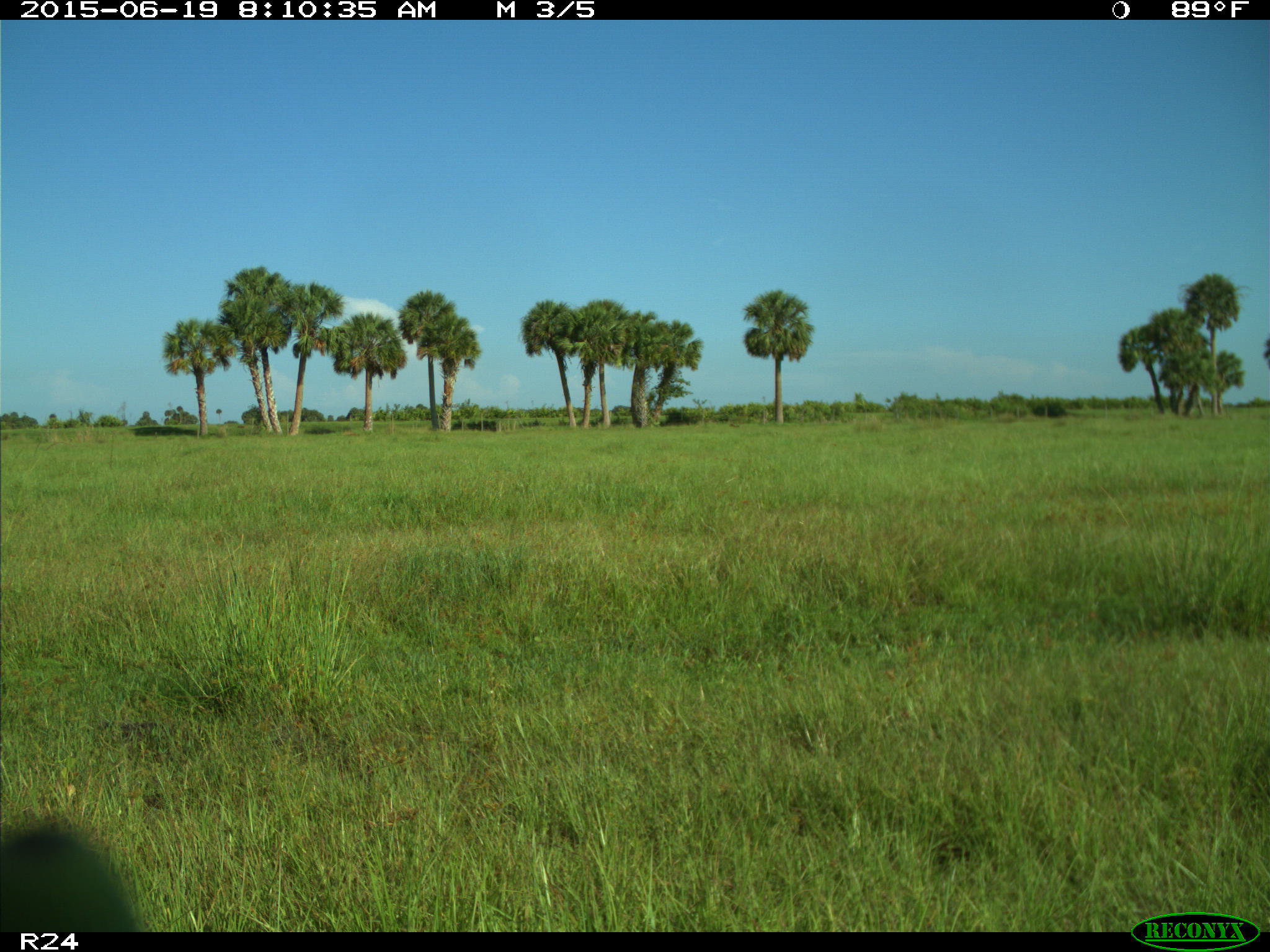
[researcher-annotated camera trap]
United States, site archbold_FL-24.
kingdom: Animalia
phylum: Chordata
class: Mammalia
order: Artiodactyla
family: Bovidae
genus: Bos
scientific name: Bos taurus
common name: domestic cow